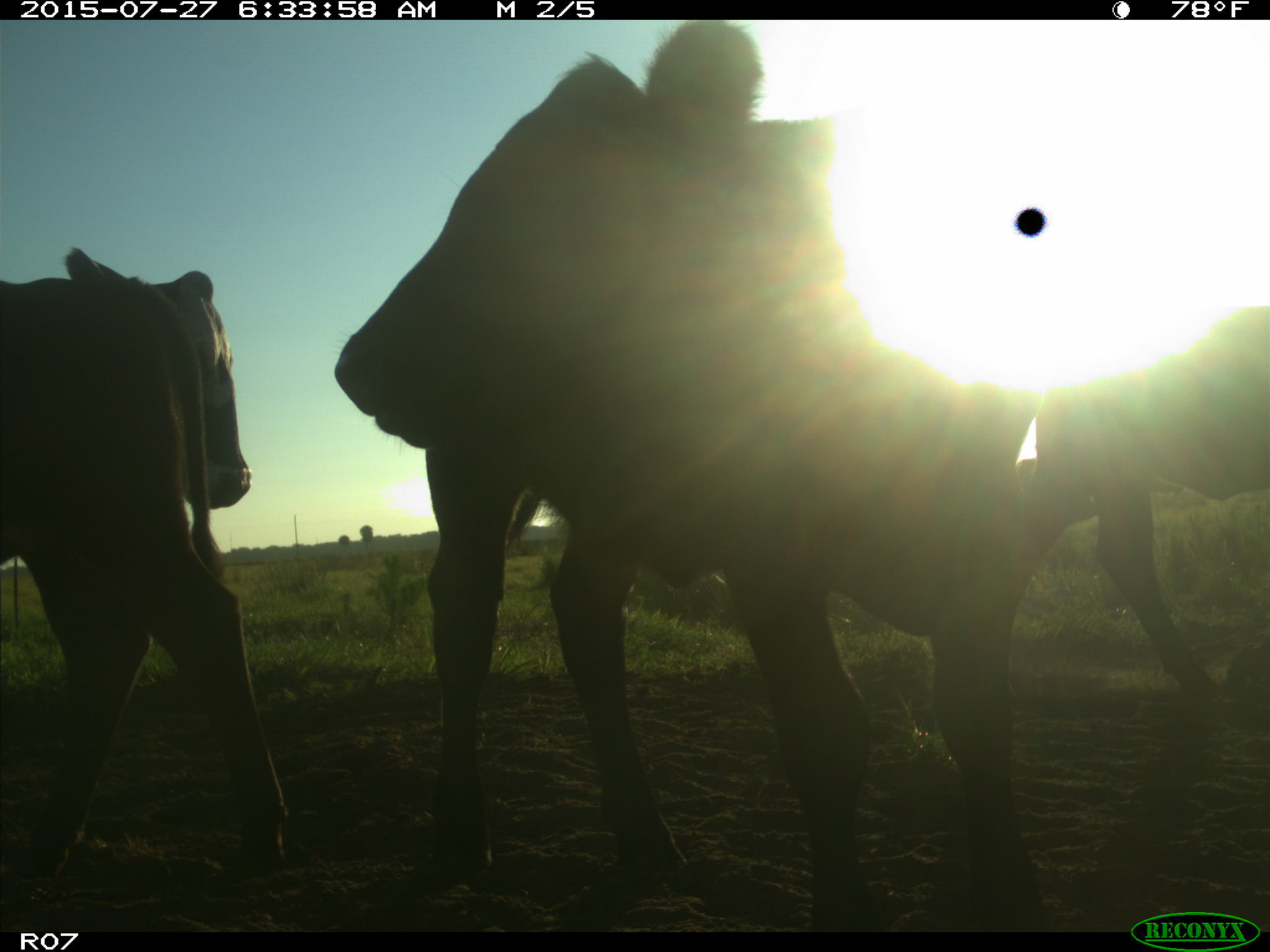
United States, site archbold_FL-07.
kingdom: Animalia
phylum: Chordata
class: Mammalia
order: Artiodactyla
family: Bovidae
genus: Bos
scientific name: Bos taurus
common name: domestic cow